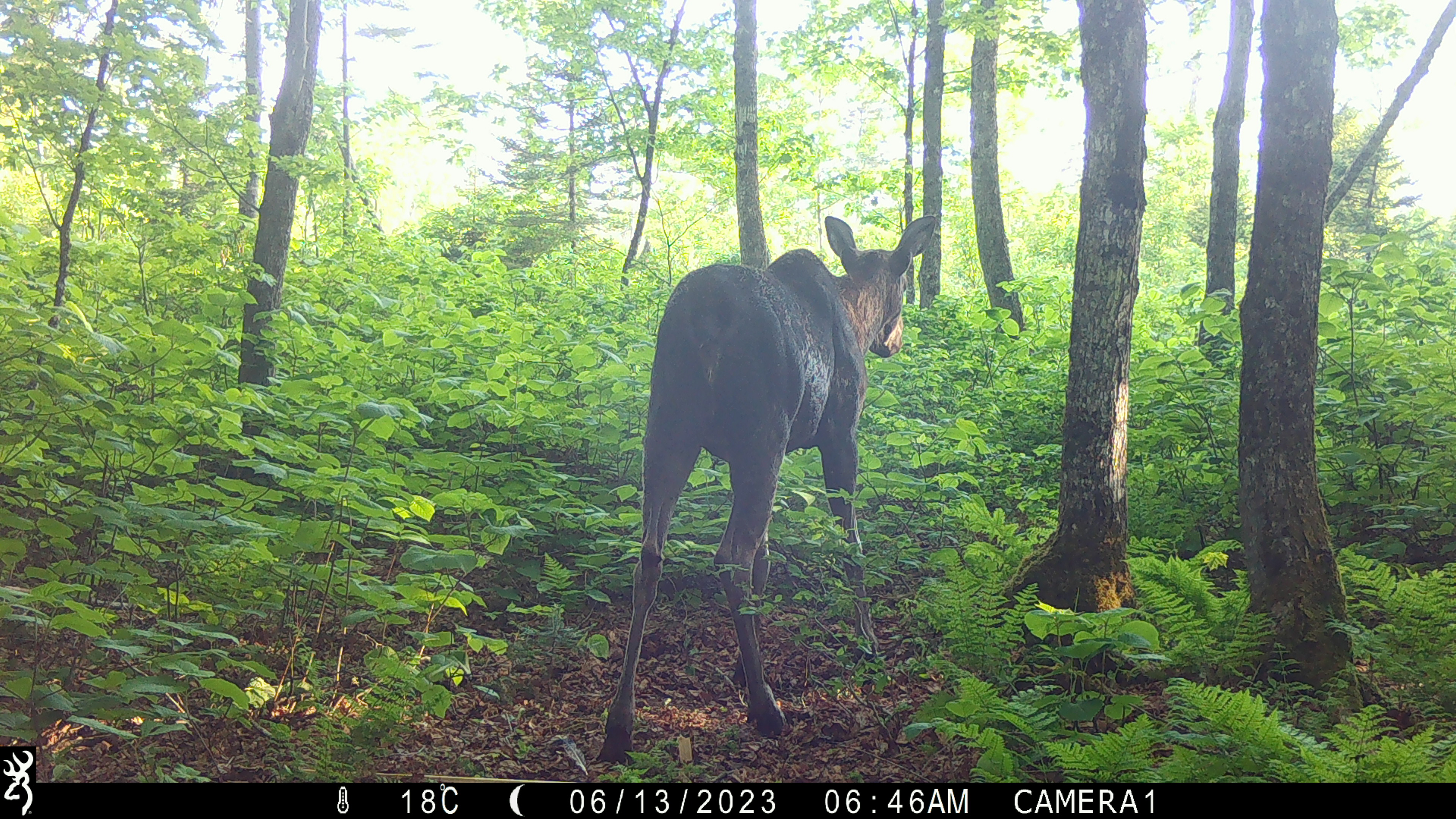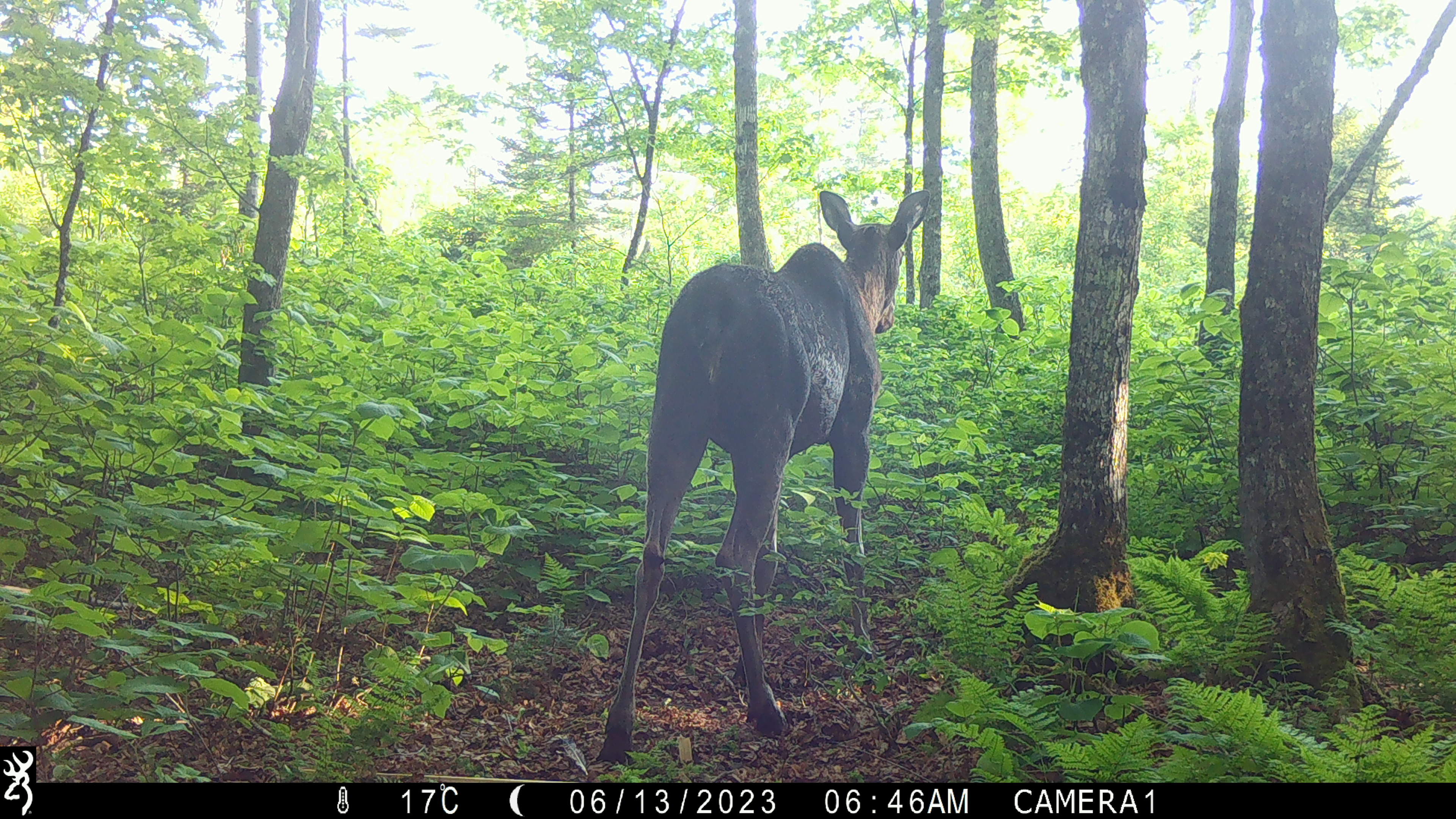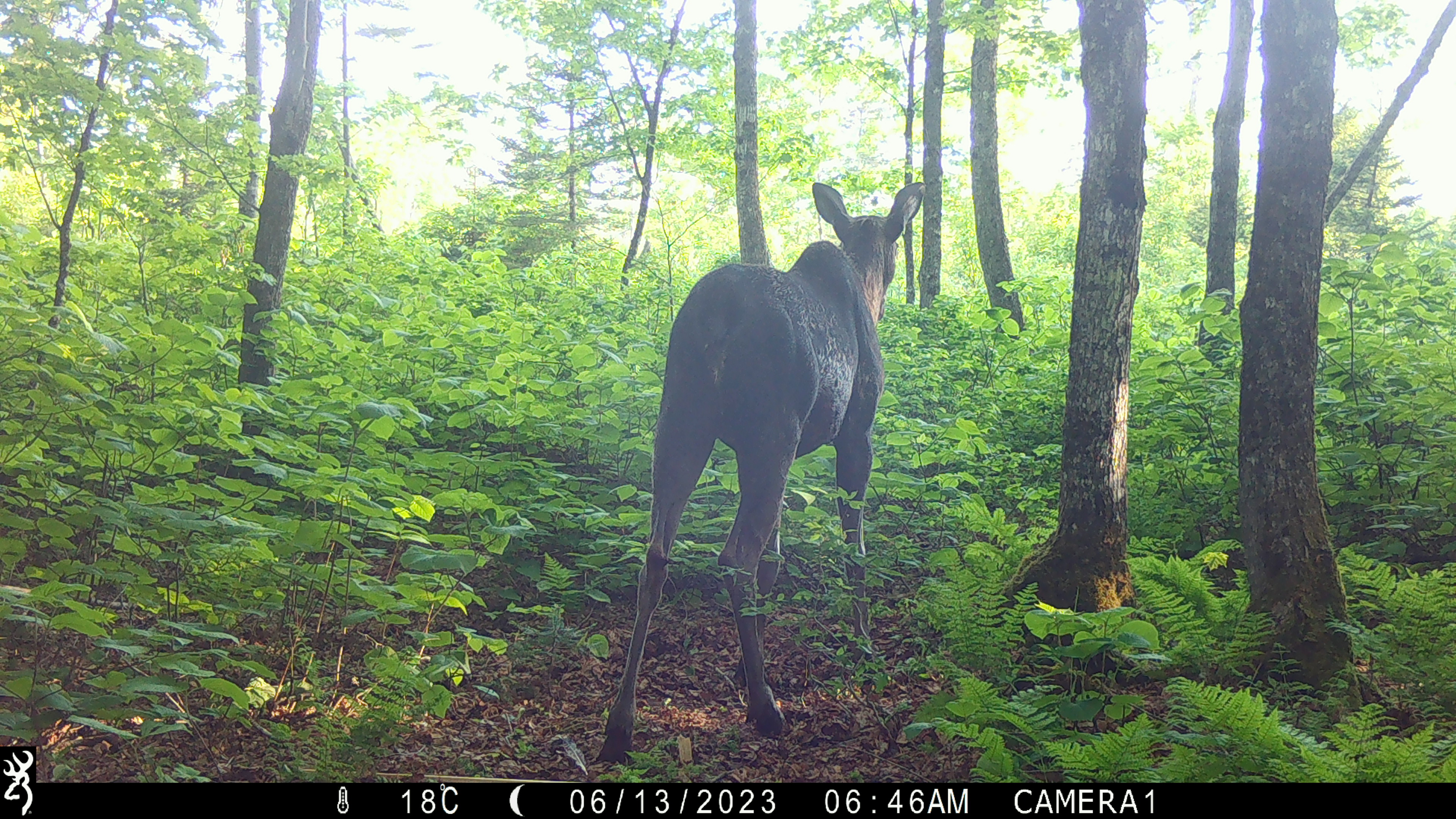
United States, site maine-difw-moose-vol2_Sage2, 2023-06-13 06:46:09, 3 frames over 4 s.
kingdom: Animalia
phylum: Chordata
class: Mammalia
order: Artiodactyla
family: Cervidae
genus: Alces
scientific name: Alces alces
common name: moose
Moose (Alces alces).